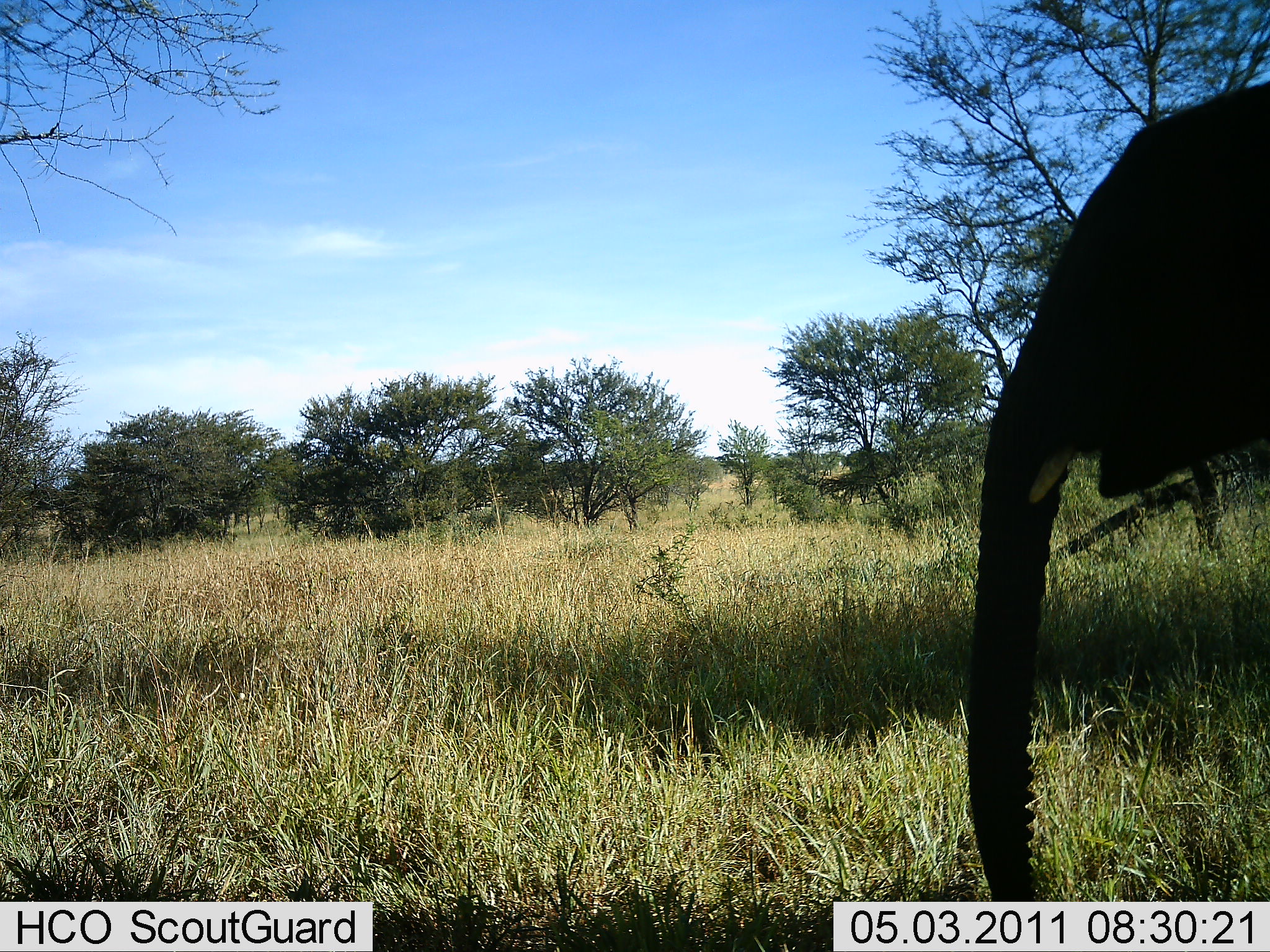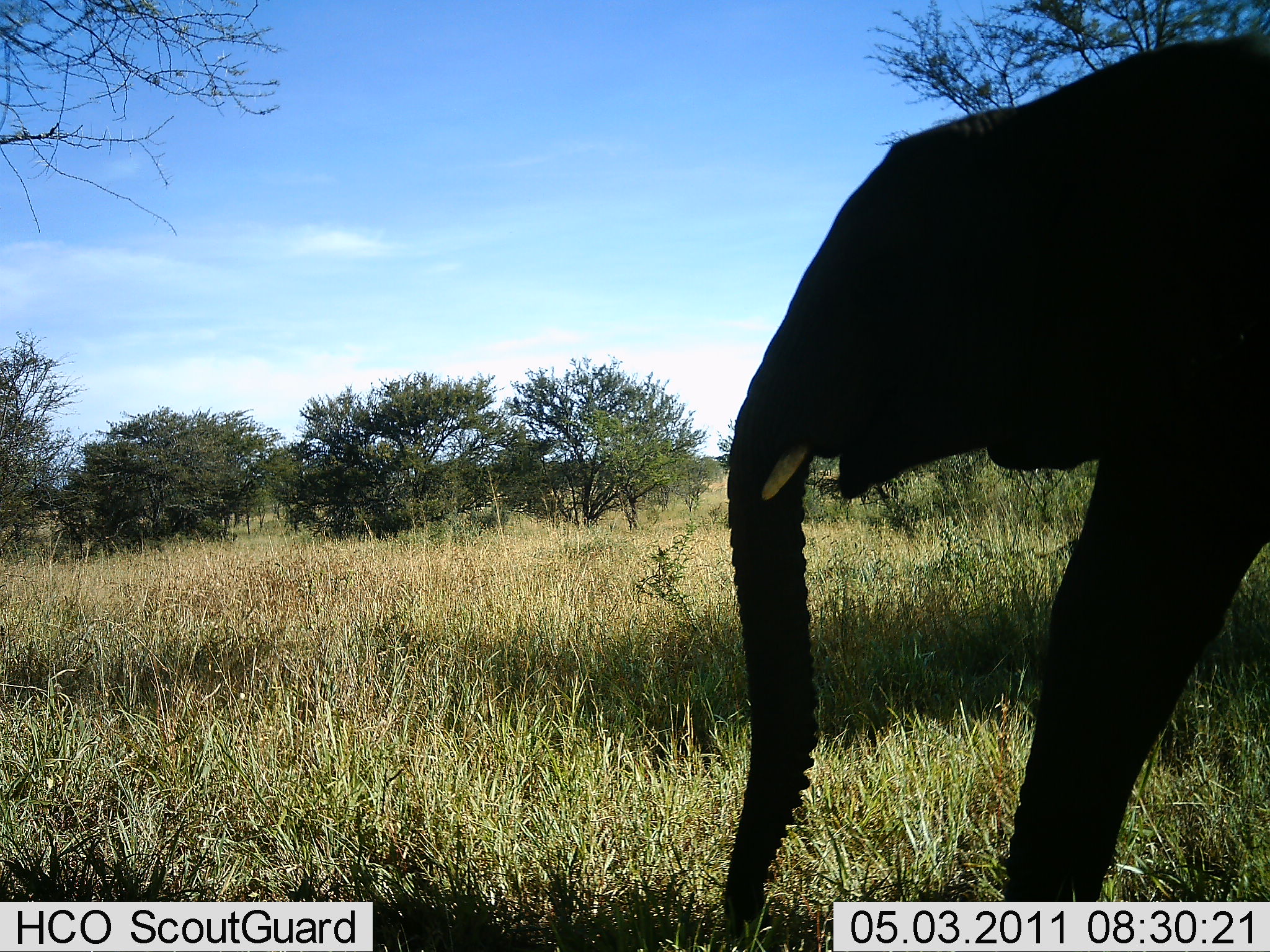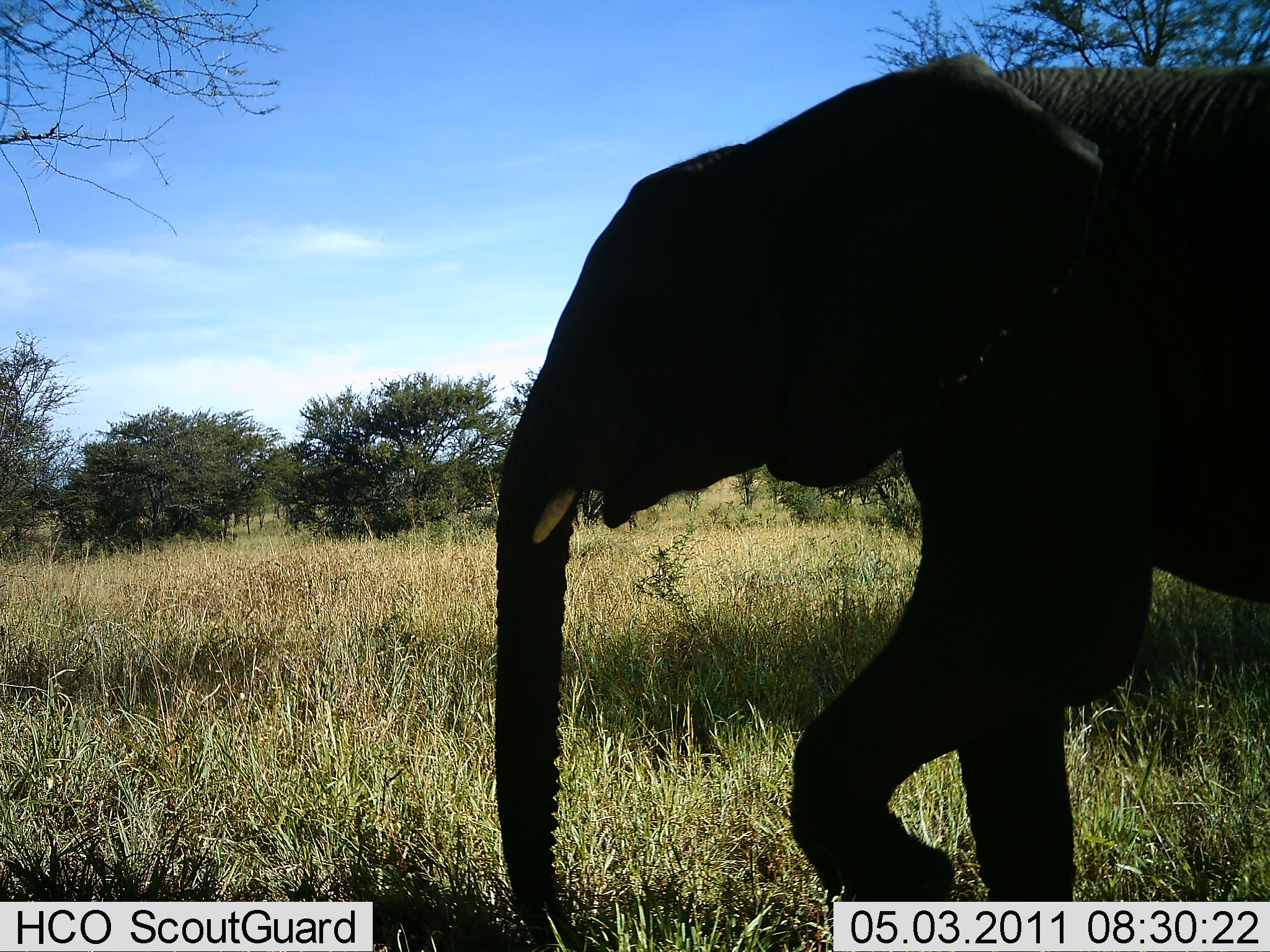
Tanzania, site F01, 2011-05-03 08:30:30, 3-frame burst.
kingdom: Animalia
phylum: Chordata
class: Mammalia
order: Proboscidea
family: Elephantidae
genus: Loxodonta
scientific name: Loxodonta africana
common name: african bush elephant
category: elephant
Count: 1.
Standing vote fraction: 10%.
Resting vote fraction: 0%.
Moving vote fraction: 100%.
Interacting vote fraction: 0%.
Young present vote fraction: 10%.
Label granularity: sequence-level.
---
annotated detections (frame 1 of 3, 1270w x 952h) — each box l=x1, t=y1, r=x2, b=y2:
animal: l=951, t=78, r=1270, b=884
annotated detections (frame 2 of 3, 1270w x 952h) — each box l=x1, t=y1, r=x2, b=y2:
animal: l=727, t=26, r=1270, b=926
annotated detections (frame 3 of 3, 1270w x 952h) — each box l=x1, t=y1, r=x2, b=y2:
animal: l=483, t=50, r=1270, b=928